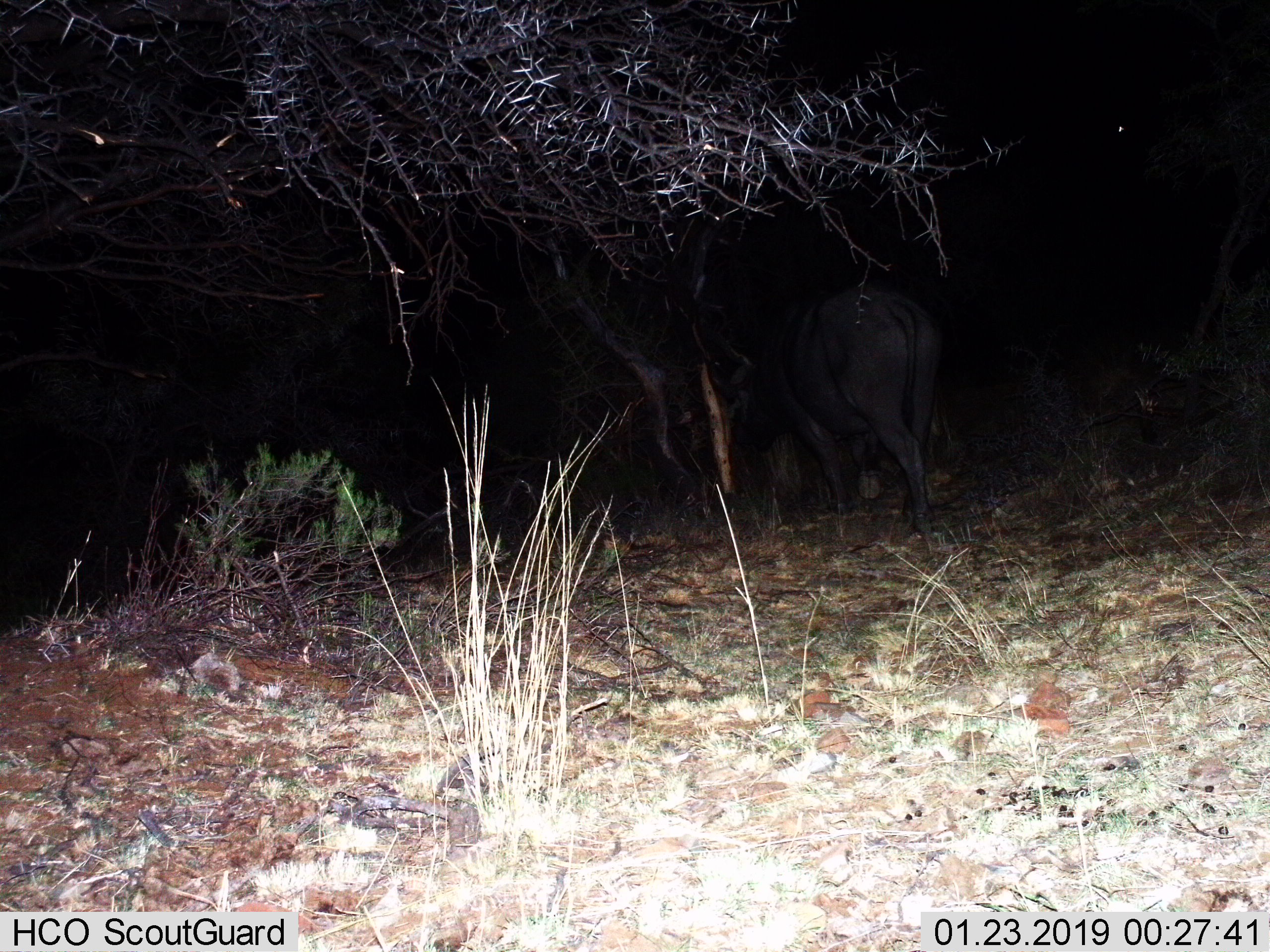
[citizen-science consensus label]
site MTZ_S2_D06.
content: unidentified animal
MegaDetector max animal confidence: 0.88